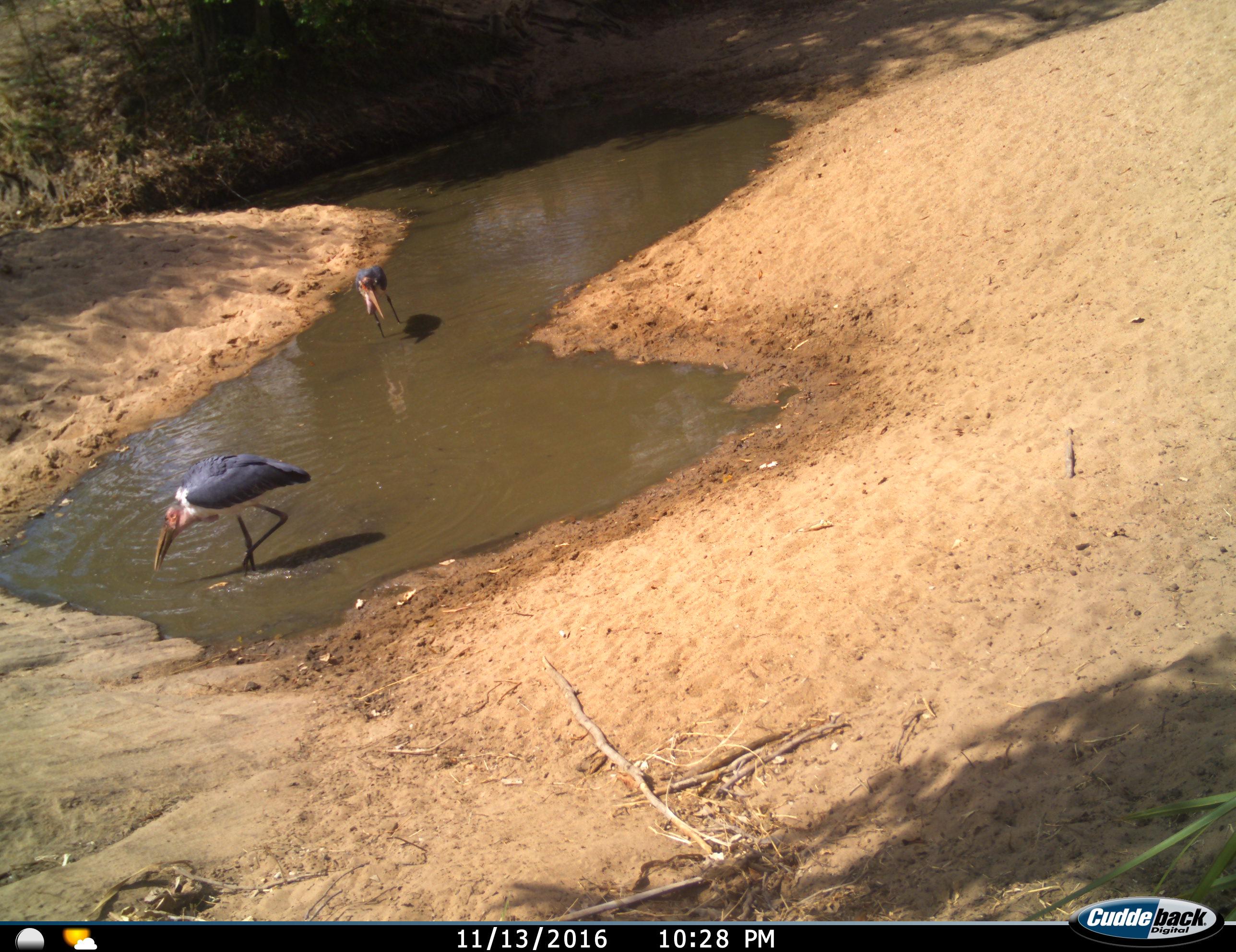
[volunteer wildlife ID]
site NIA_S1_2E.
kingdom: Animalia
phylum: Chordata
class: Aves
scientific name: Aves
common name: bird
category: birdother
Birdother (bird) (Aves), count 2. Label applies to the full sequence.